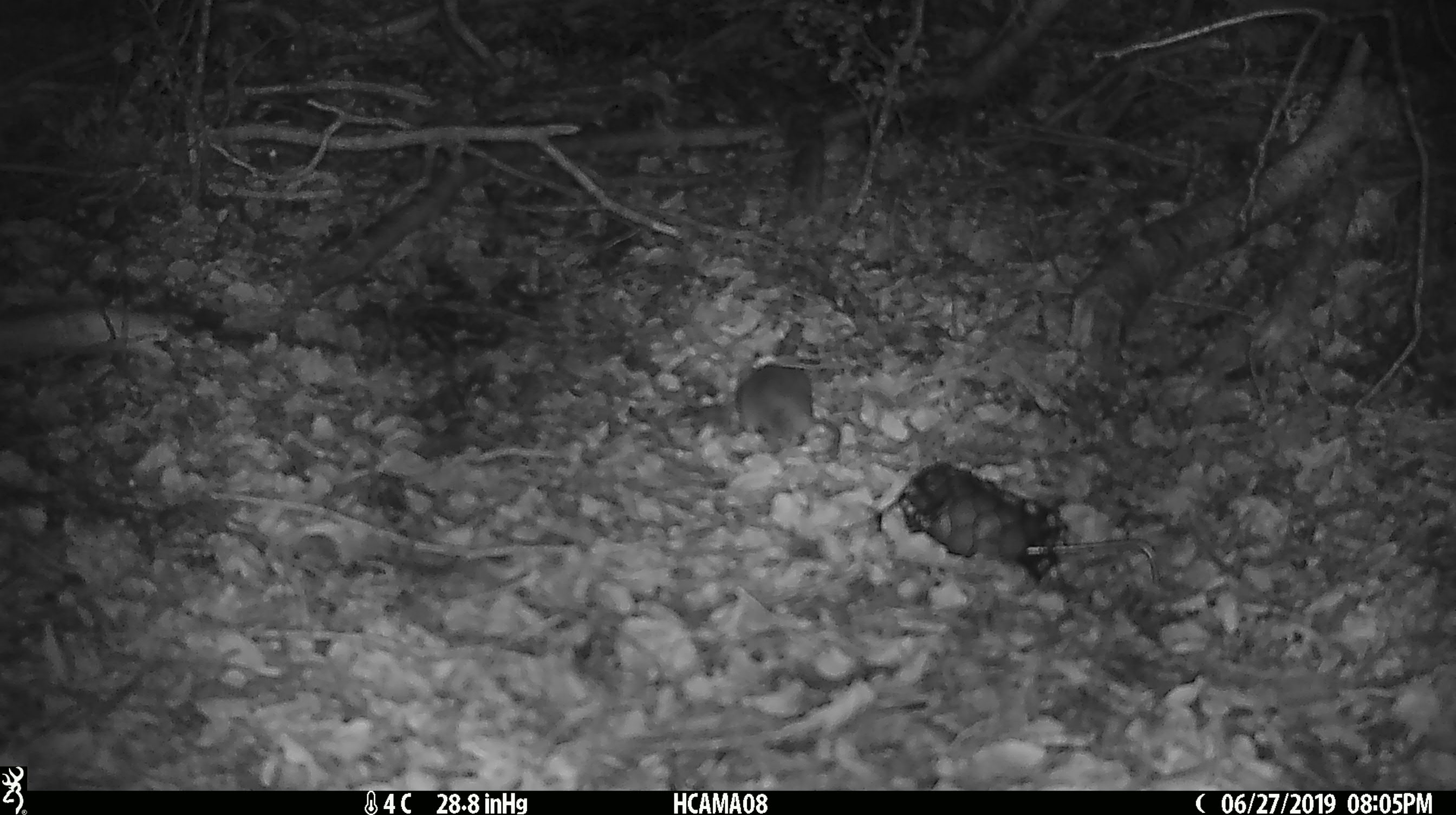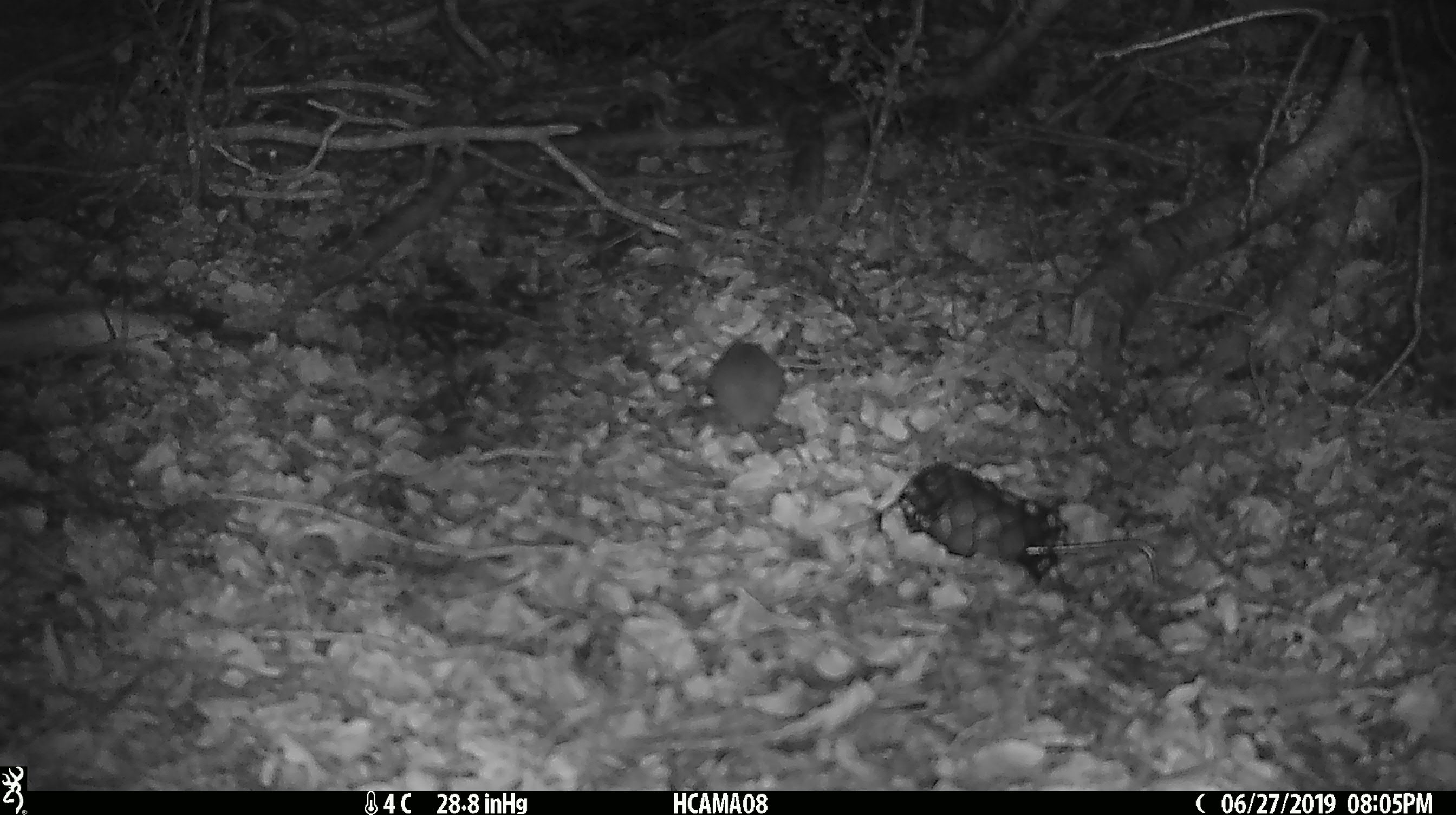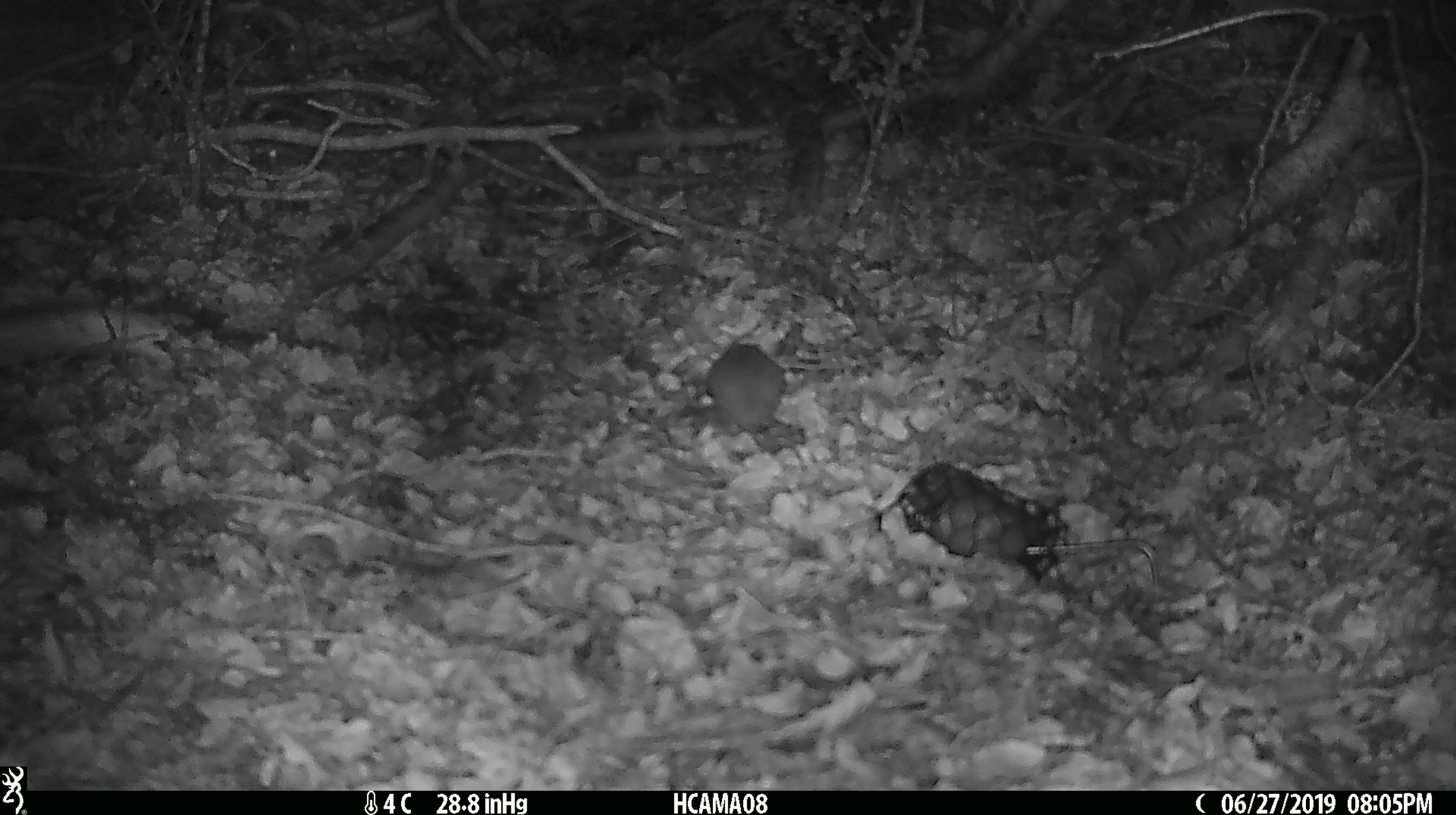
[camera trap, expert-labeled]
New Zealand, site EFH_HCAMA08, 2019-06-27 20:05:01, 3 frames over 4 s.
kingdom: Animalia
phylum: Chordata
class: Mammalia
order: Rodentia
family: Muridae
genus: Rattus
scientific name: Rattus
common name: rat